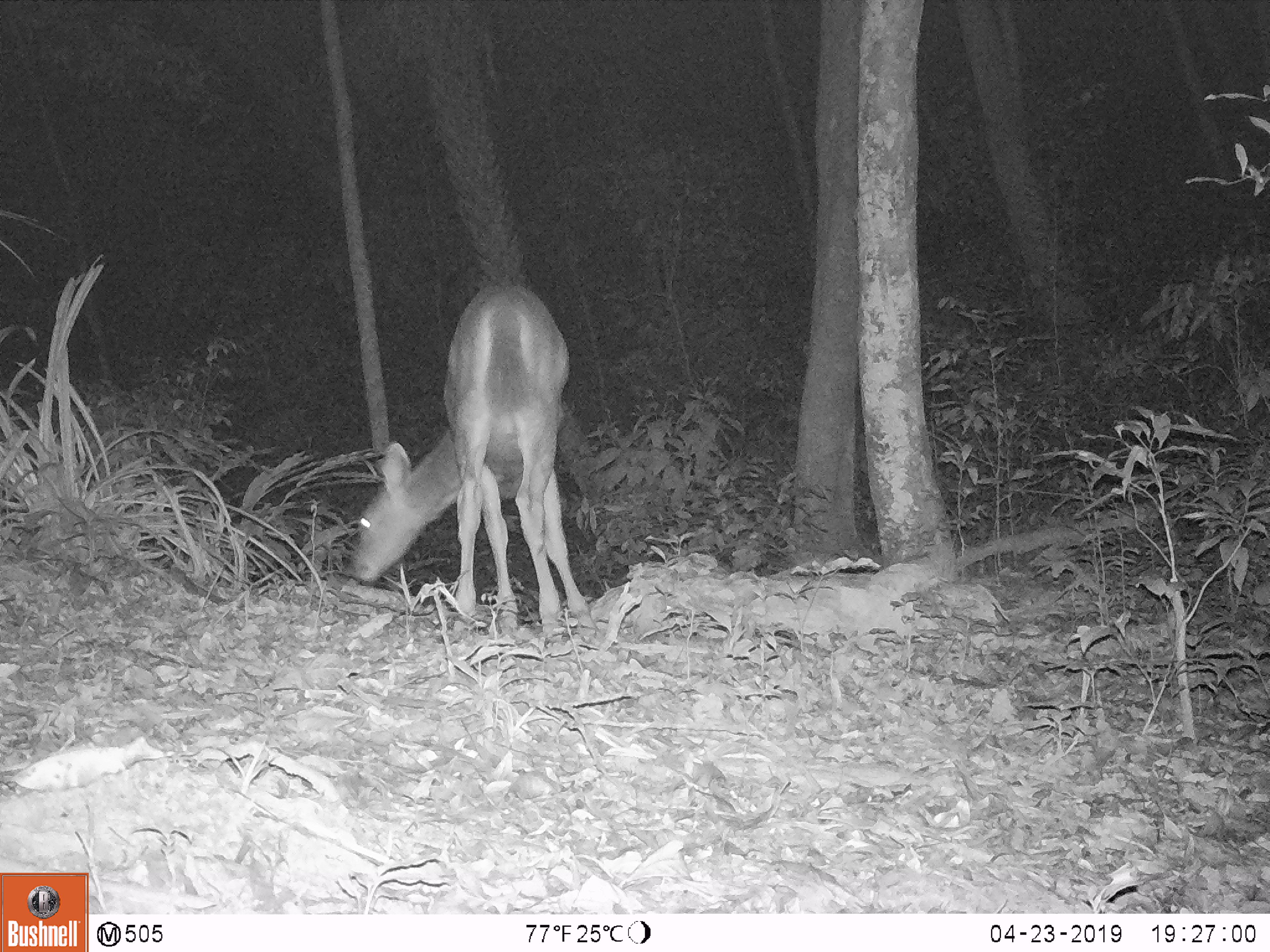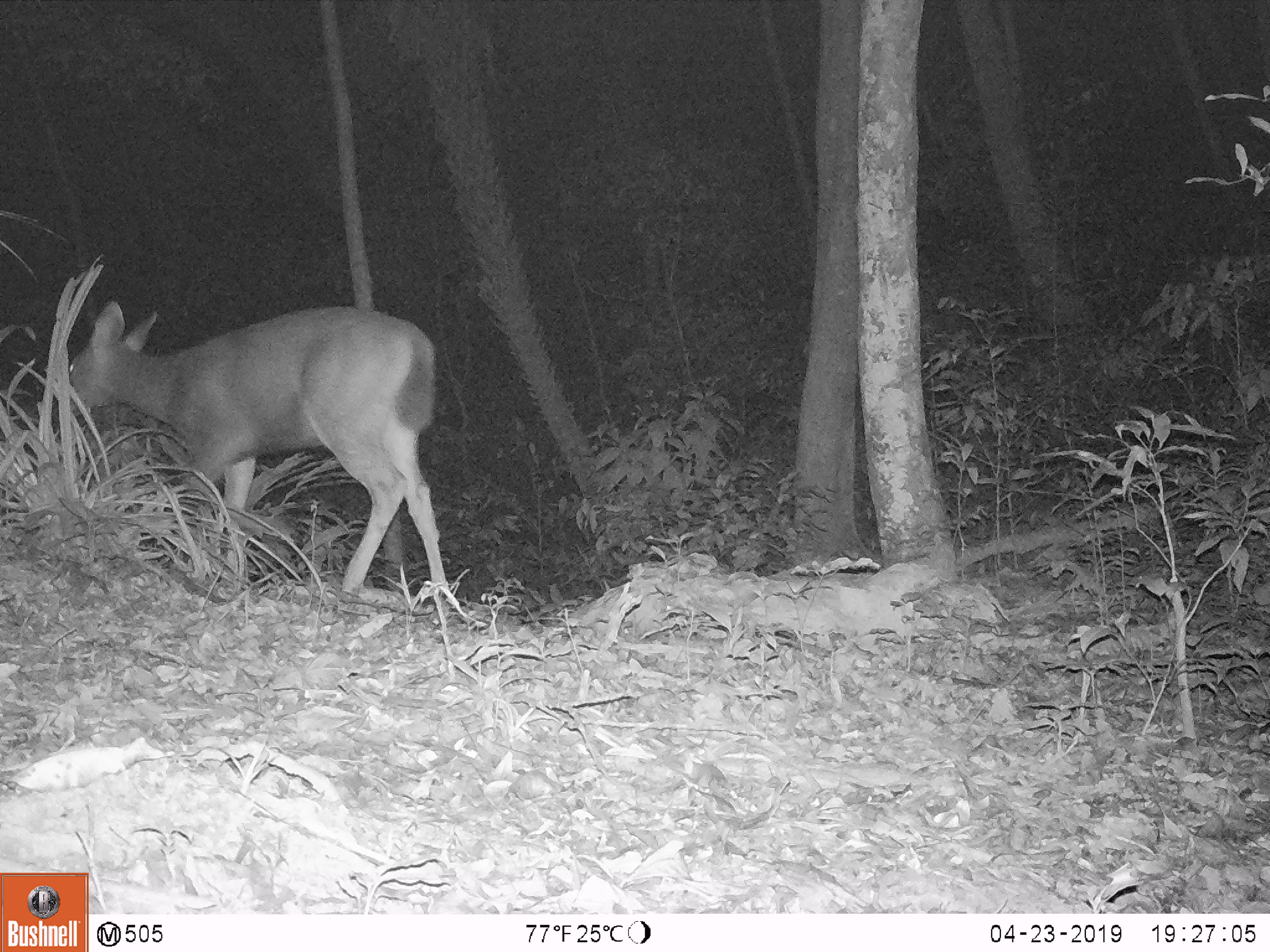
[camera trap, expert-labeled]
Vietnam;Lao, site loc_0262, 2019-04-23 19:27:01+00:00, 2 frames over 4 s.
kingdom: Animalia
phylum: Chordata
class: Mammalia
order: Artiodactyla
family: Cervidae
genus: Rusa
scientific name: Rusa unicolor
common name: sambar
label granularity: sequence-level